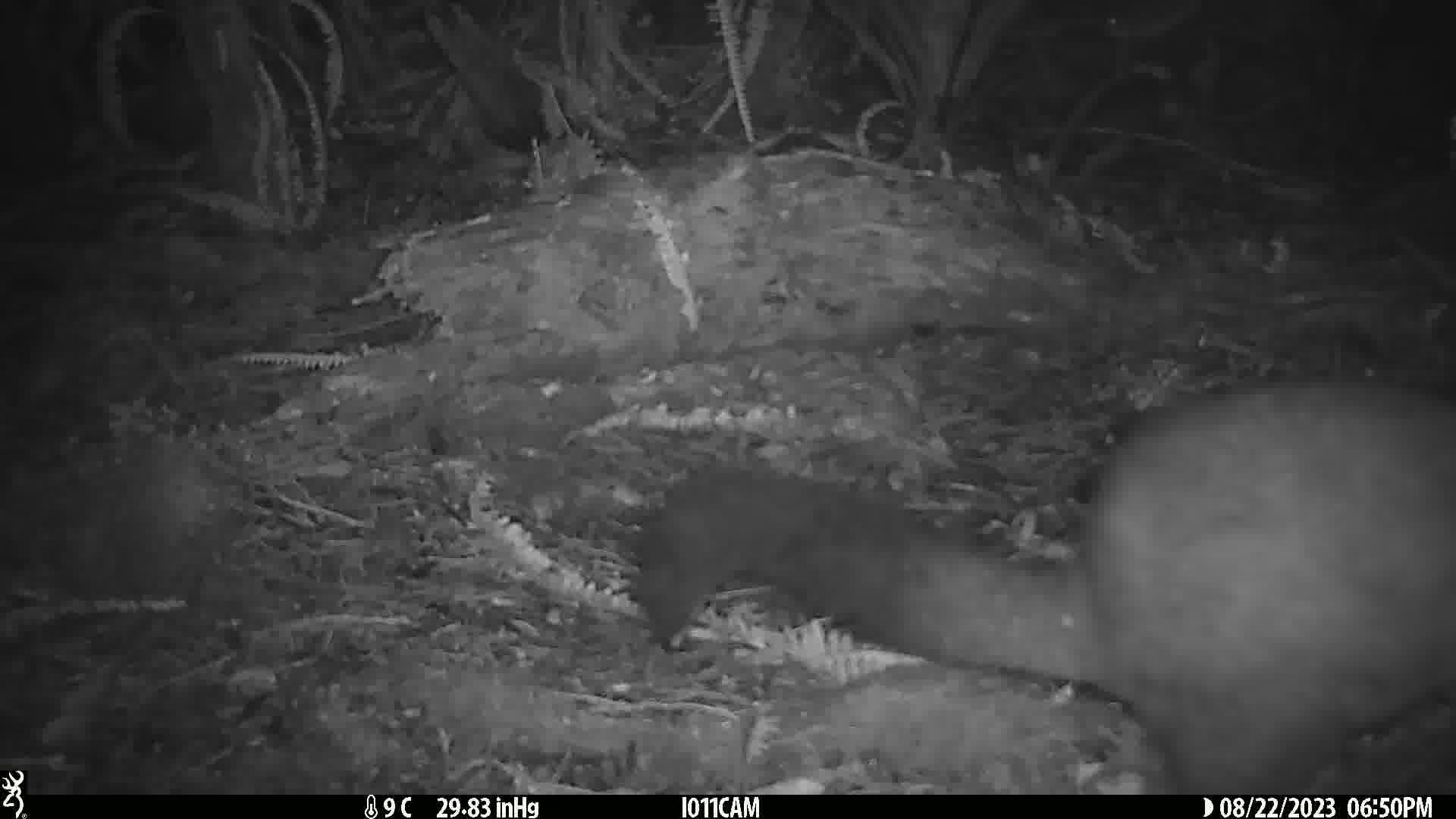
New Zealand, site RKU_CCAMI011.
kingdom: Animalia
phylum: Chordata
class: Mammalia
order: Diprotodontia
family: Phalangeridae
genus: Trichosurus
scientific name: Trichosurus vulpecula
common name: common brushtail possum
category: possum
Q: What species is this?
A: Possum (common brushtail possum) (Trichosurus vulpecula).